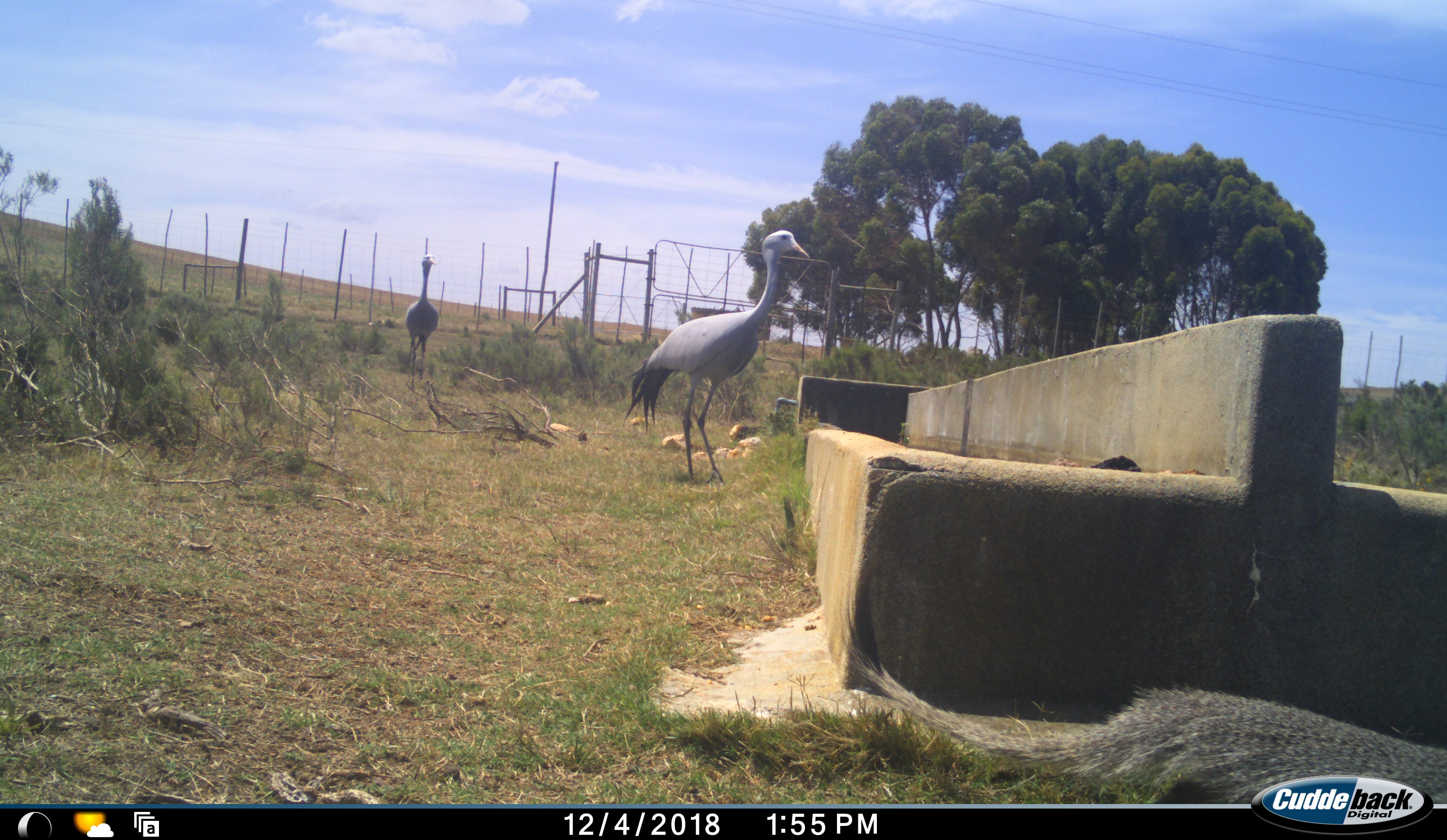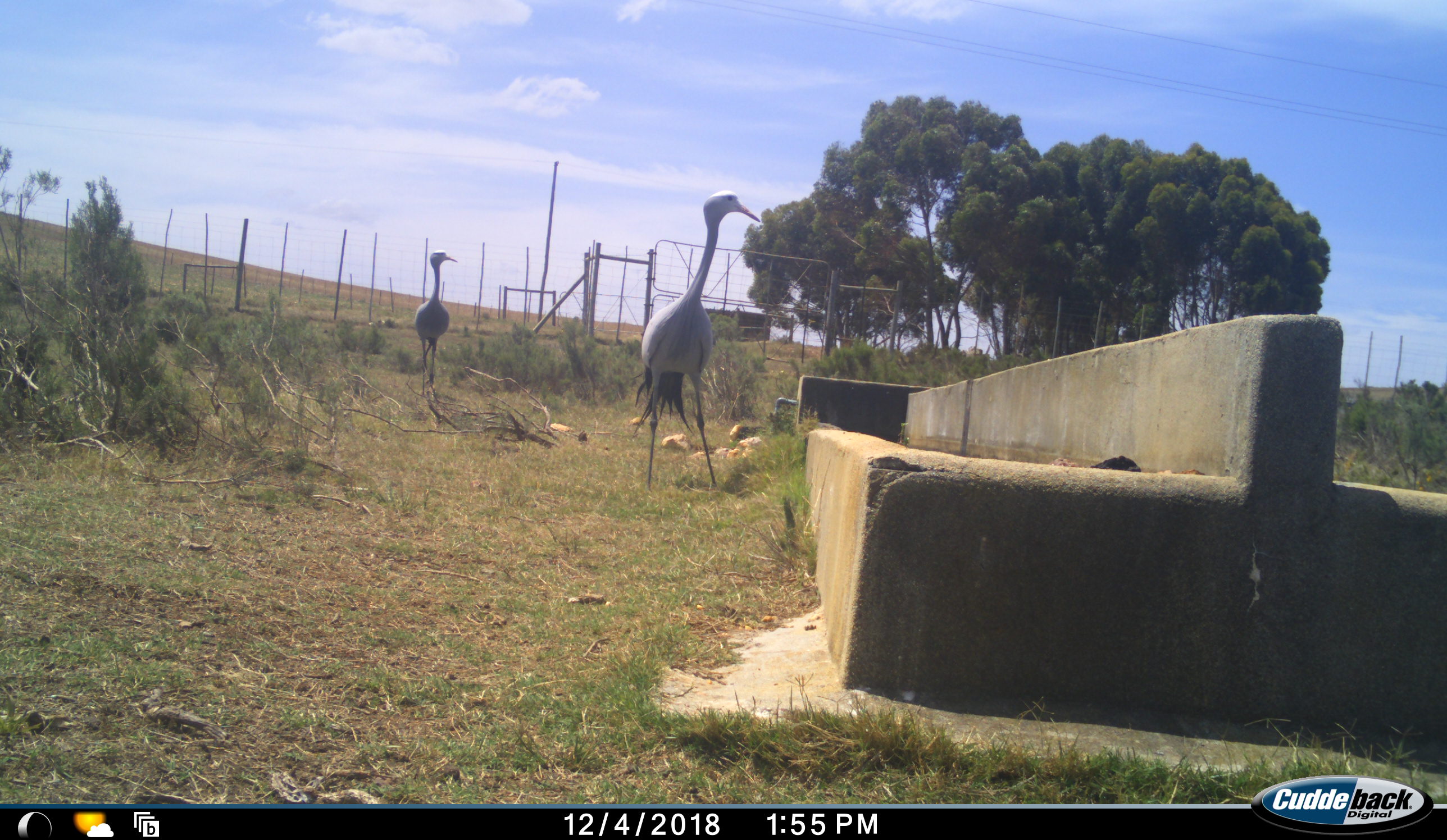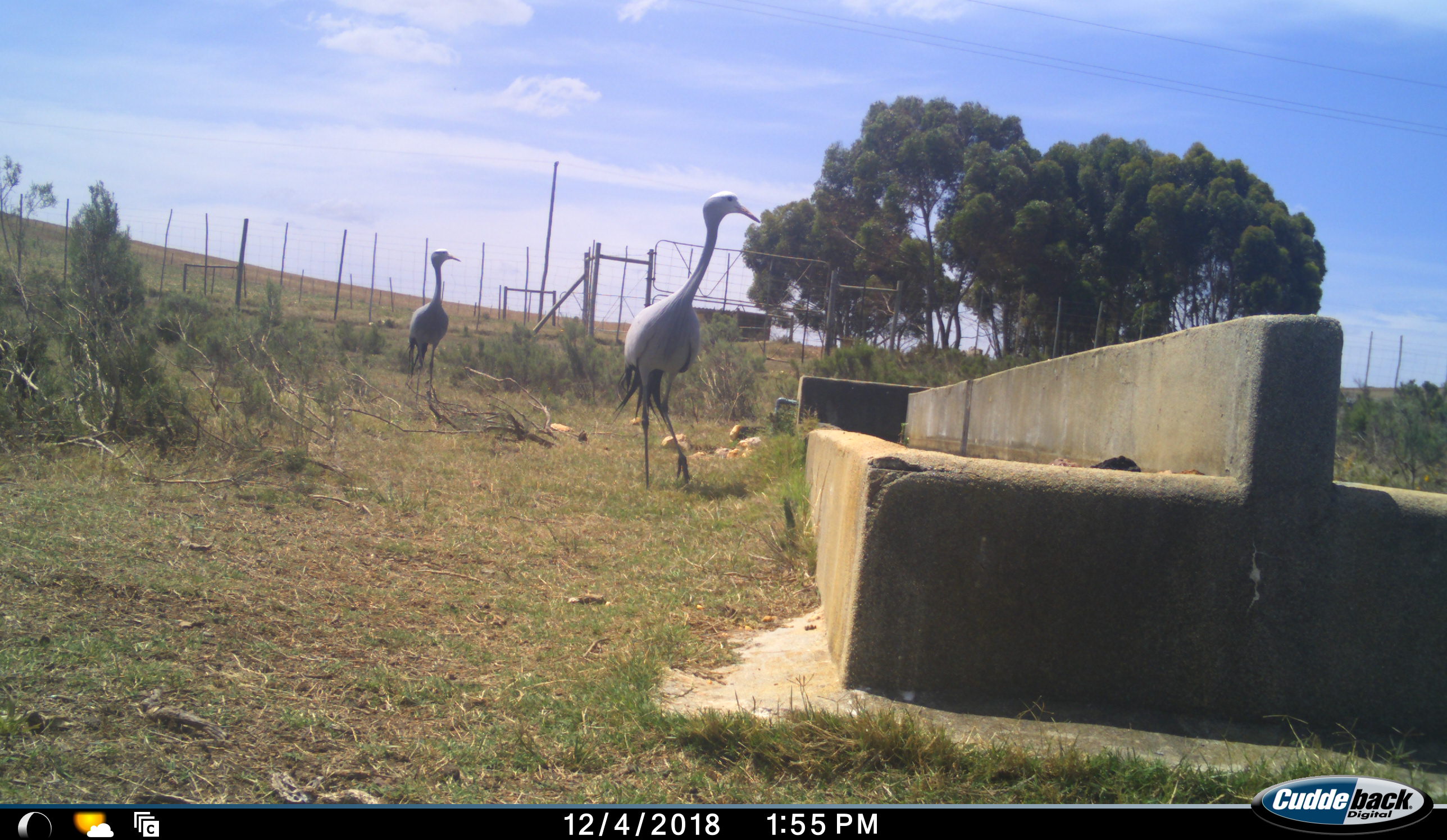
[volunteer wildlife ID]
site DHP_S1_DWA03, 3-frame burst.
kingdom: Animalia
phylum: Chordata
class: Aves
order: Gruiformes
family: Gruidae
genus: Anthropoides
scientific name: Anthropoides paradiseus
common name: blue crane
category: craneblue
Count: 2.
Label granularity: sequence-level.